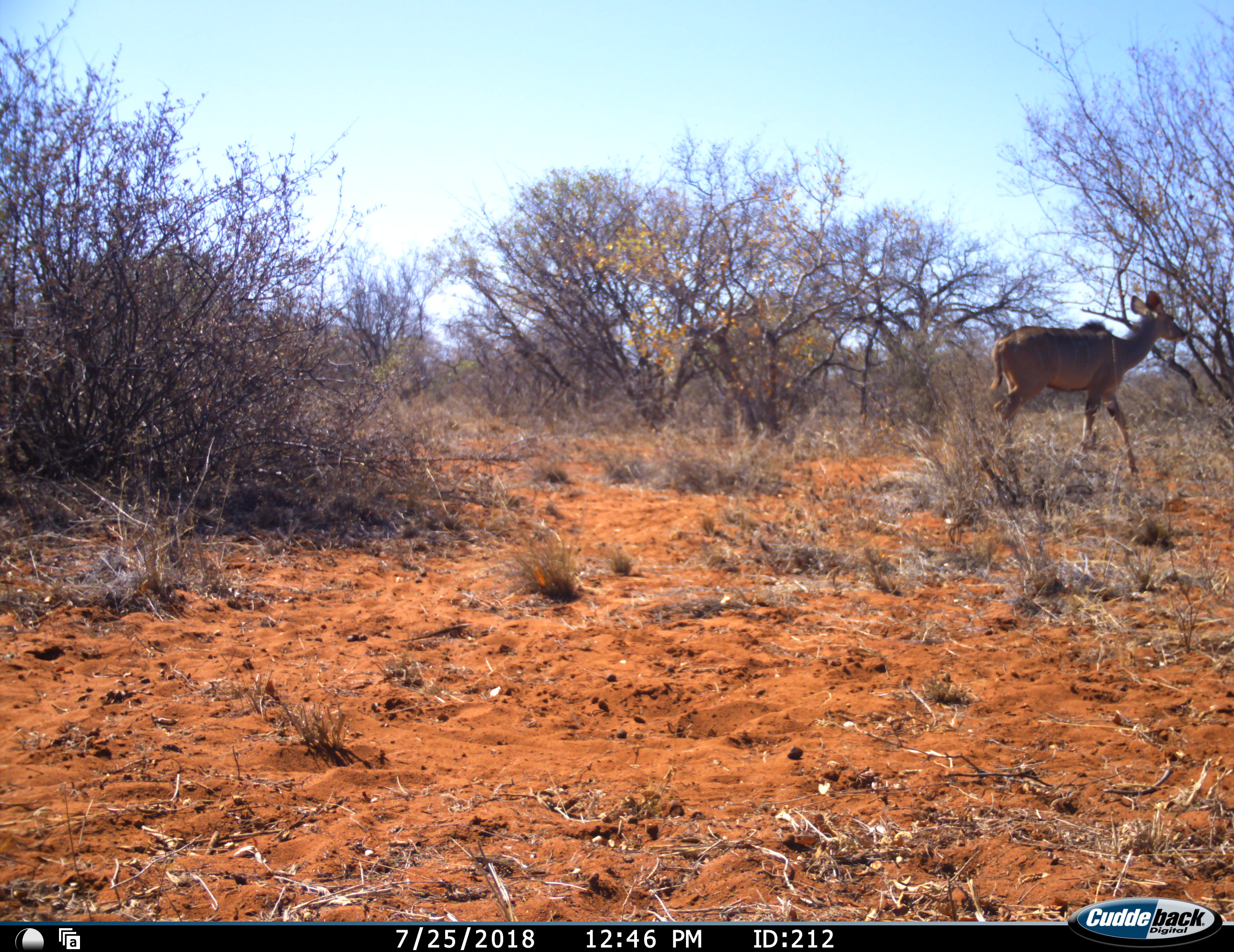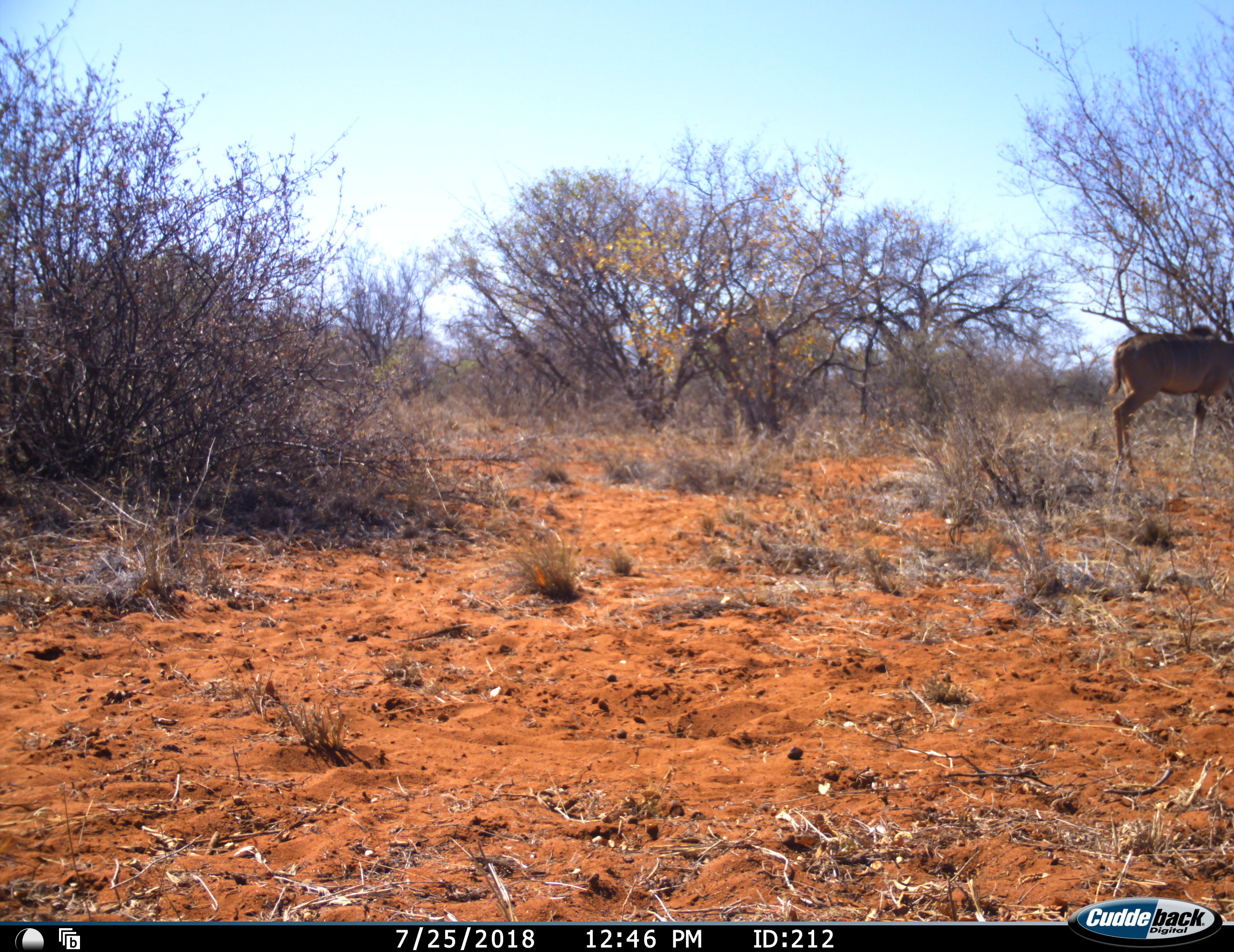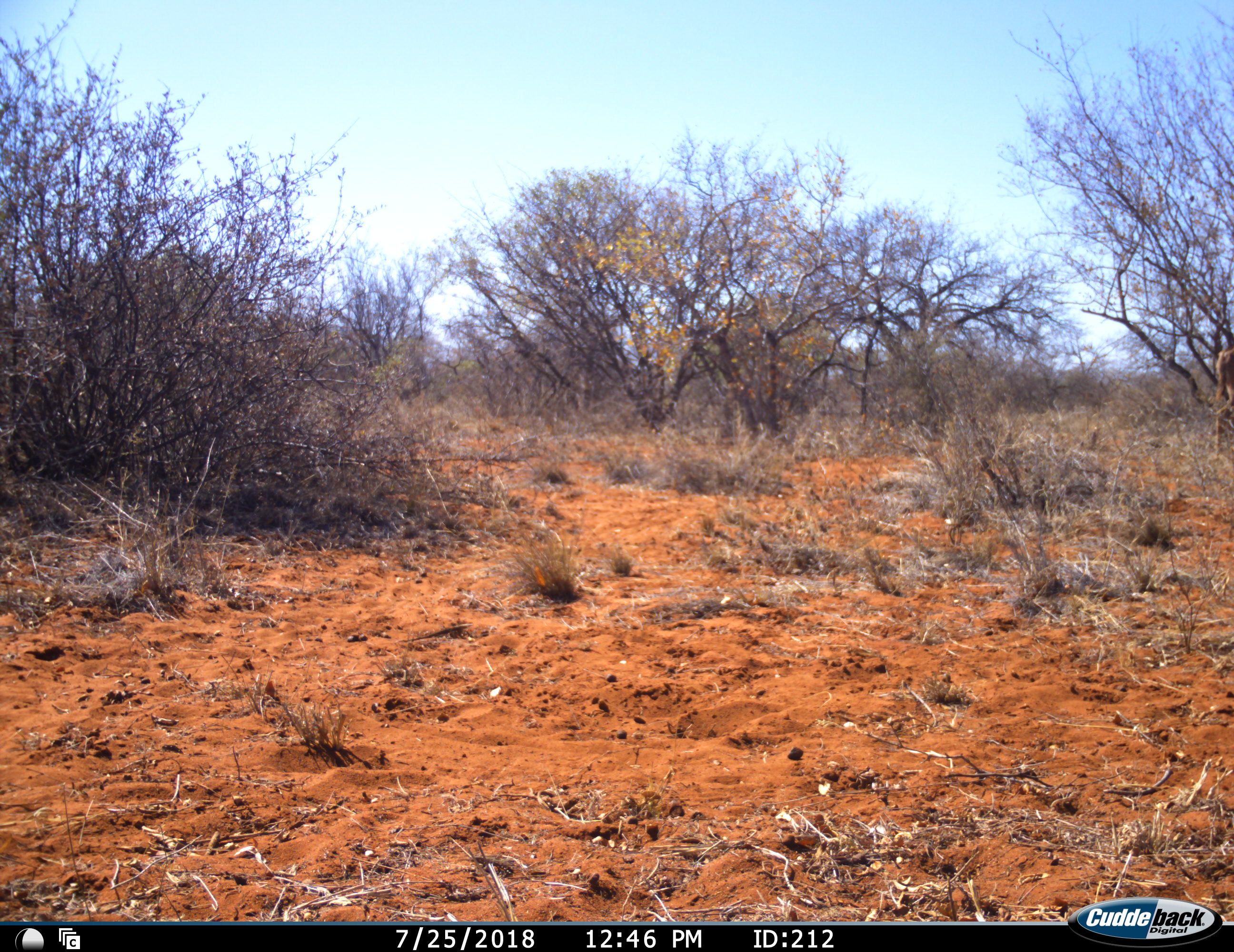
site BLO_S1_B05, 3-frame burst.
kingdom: Animalia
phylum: Chordata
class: Mammalia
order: Artiodactyla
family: Bovidae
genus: Tragelaphus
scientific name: Tragelaphus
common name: kudu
Kudu (Tragelaphus), count 1. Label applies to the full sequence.